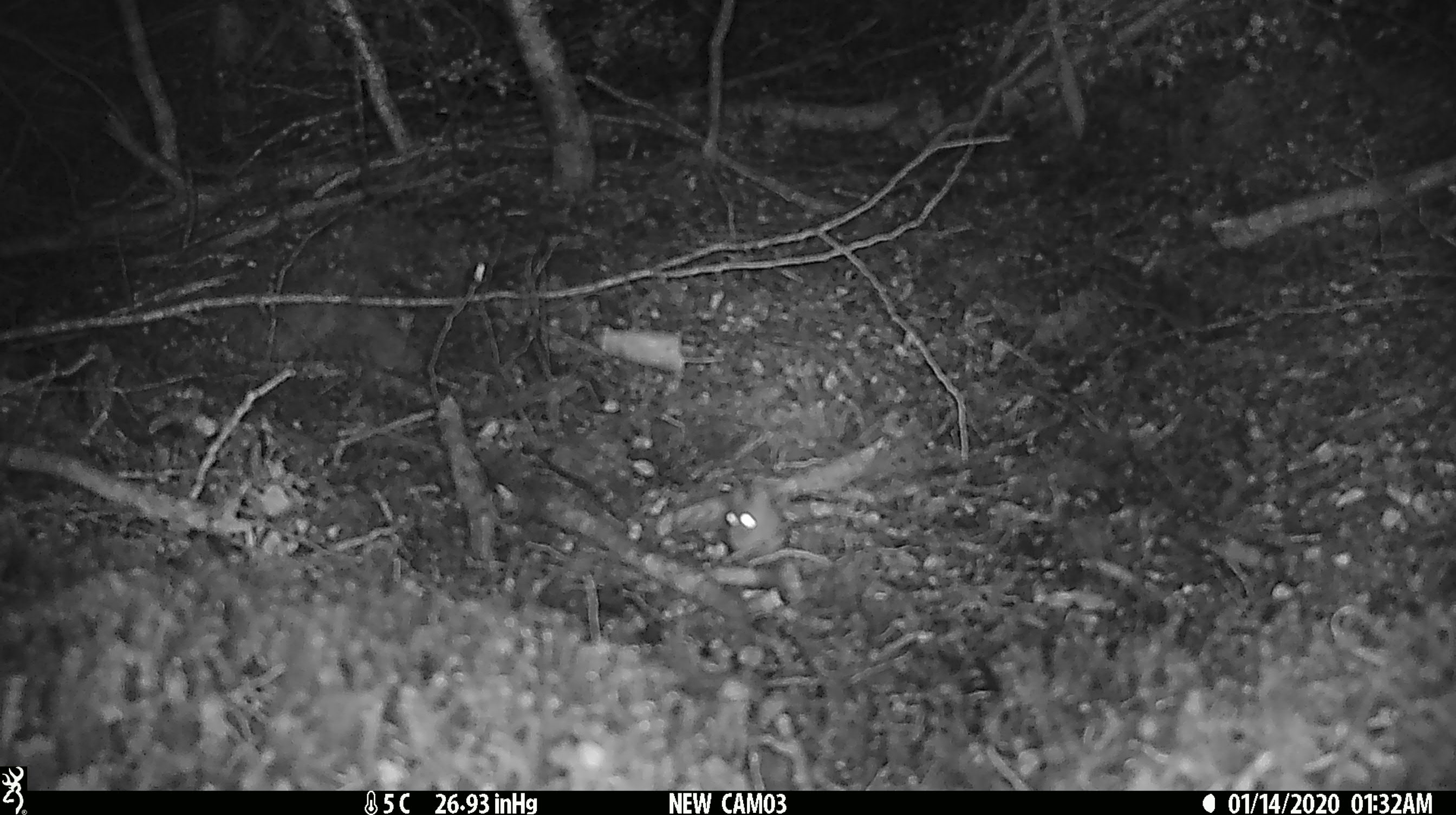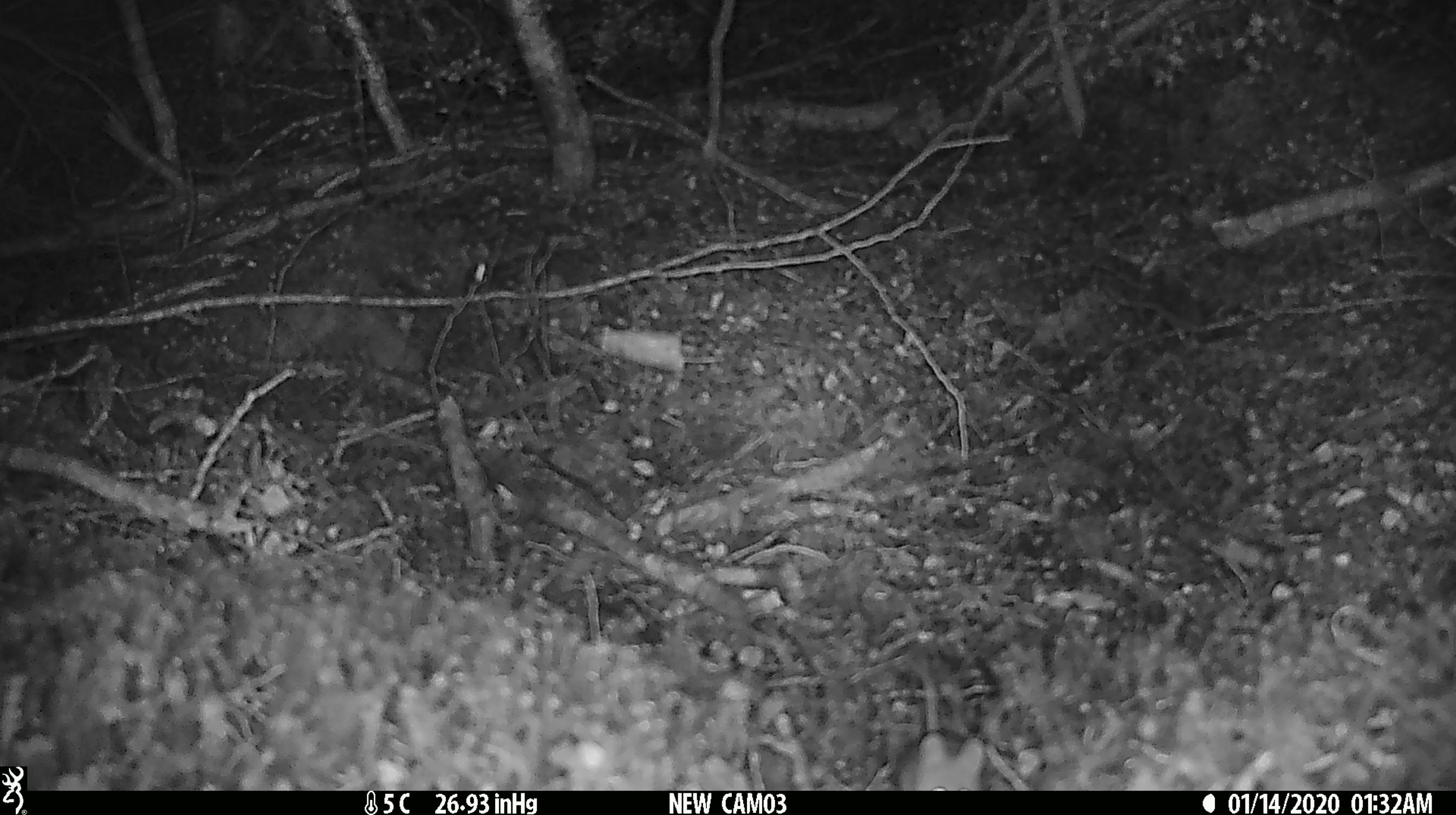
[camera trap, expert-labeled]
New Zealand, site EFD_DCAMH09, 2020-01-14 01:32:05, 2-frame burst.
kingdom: Animalia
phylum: Chordata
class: Mammalia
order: Rodentia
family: Muridae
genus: Mus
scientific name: Mus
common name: mouse